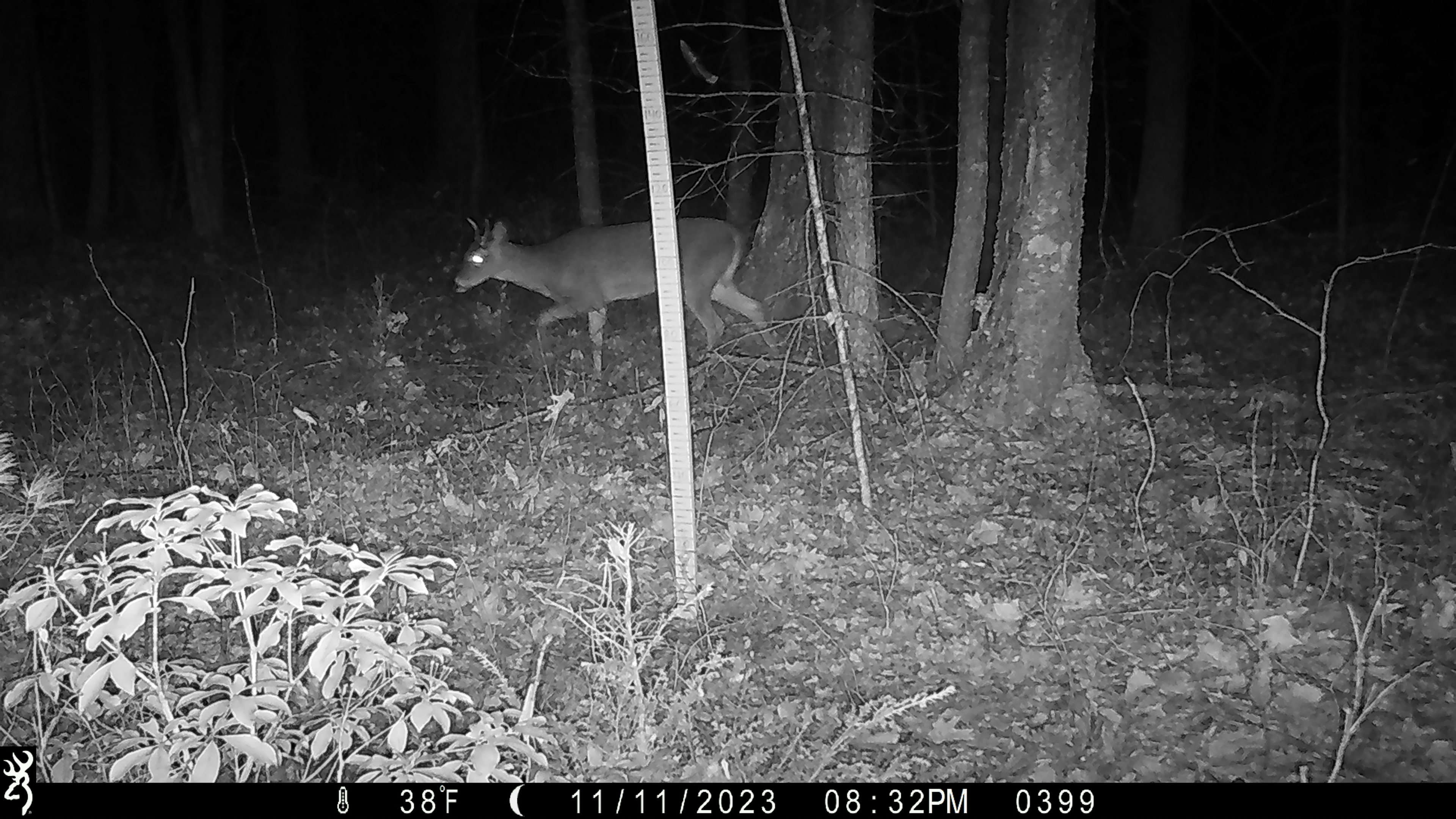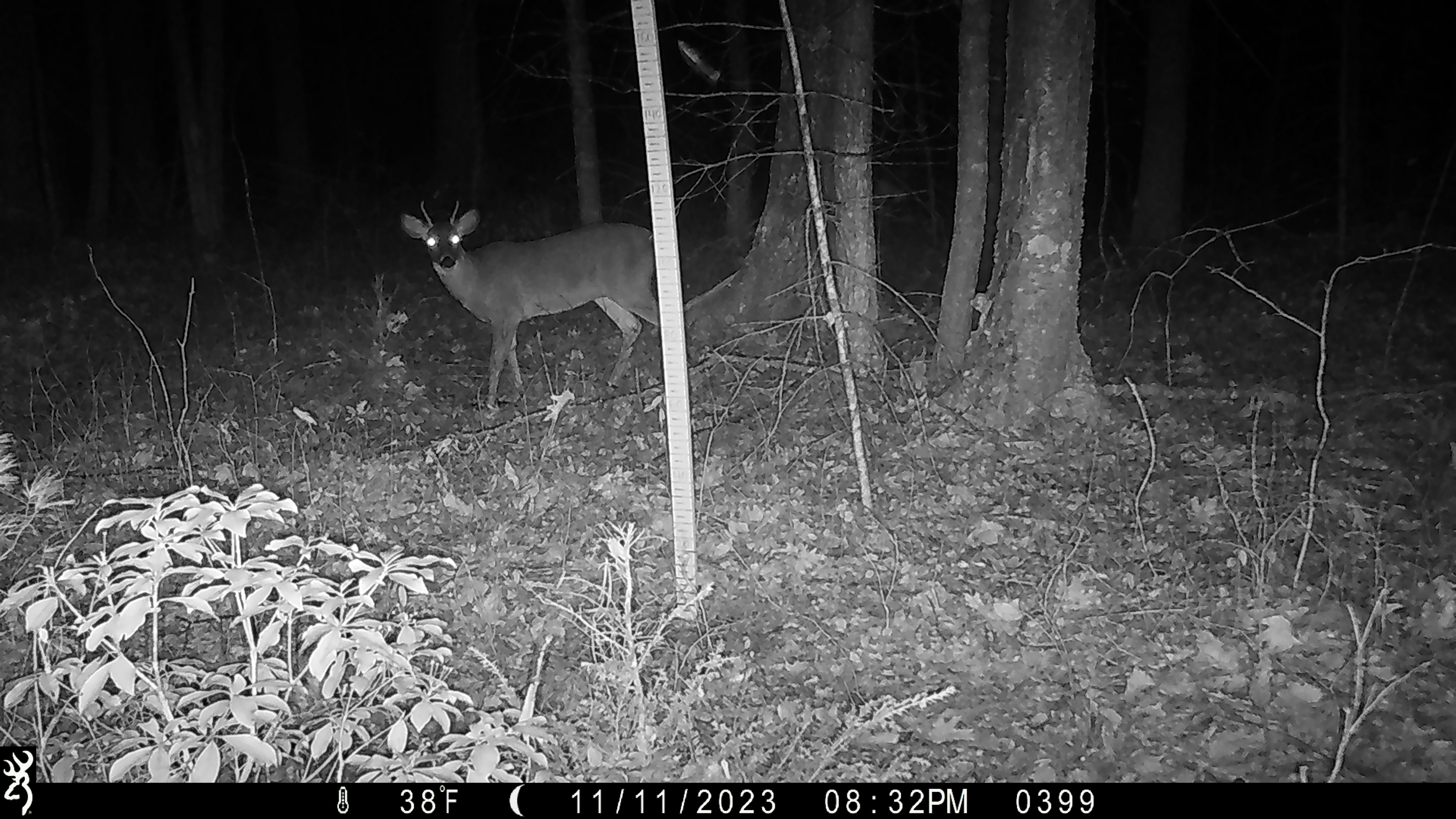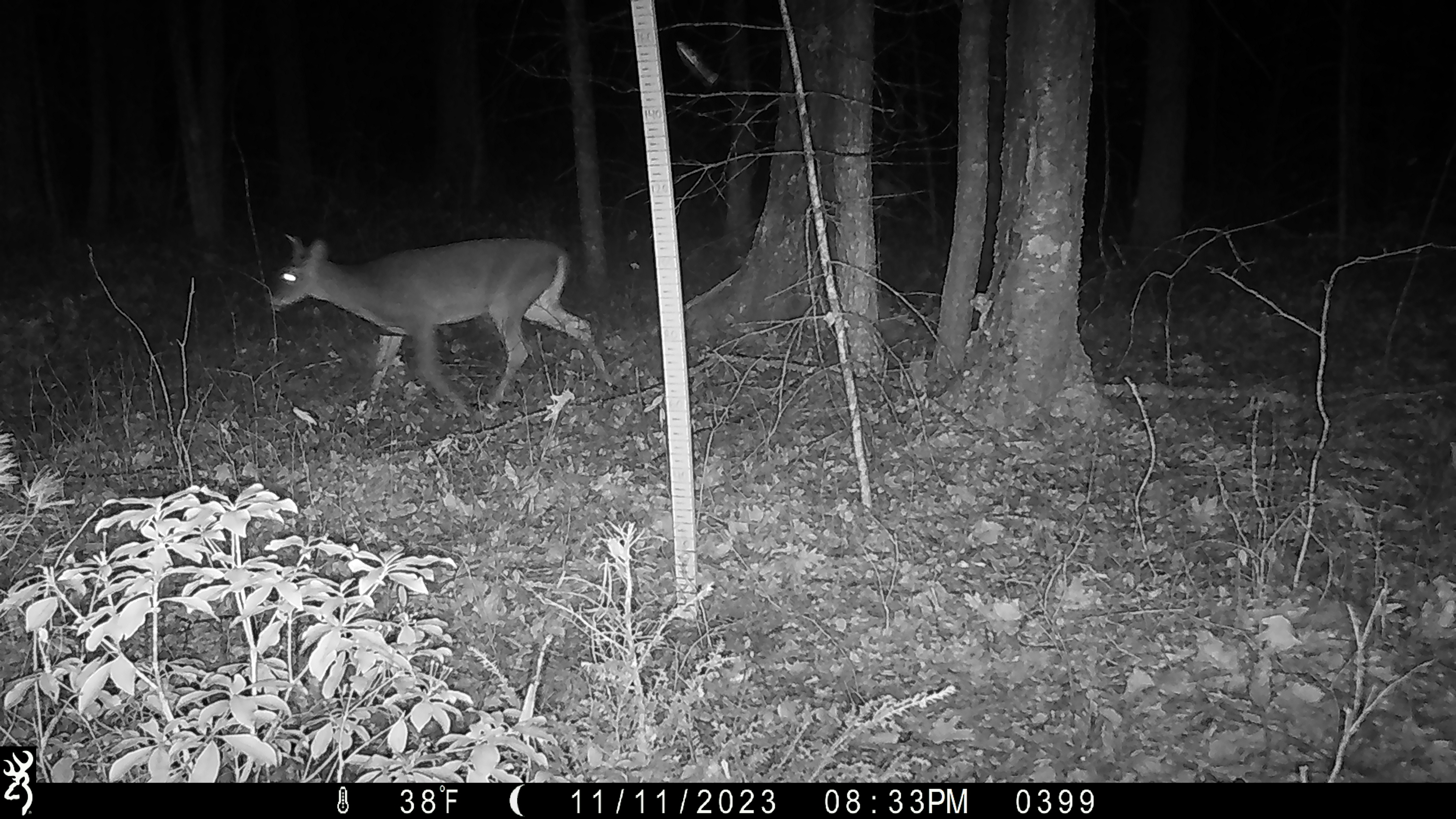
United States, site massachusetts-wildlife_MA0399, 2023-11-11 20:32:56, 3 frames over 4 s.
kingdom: Animalia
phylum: Chordata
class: Mammalia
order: Artiodactyla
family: Cervidae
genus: Odocoileus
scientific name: Odocoileus virginianus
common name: white-tailed deer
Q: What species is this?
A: White-tailed deer (Odocoileus virginianus).